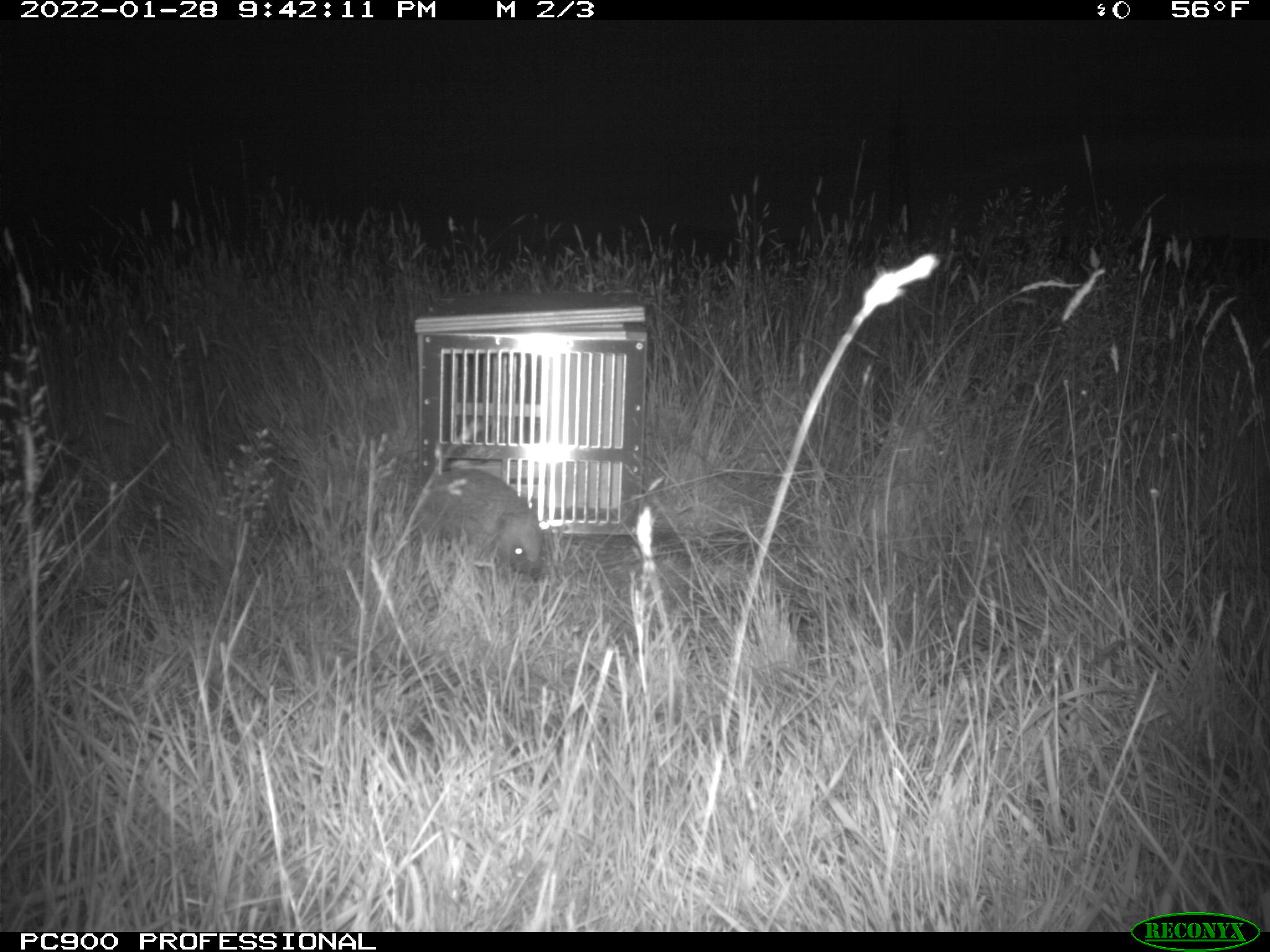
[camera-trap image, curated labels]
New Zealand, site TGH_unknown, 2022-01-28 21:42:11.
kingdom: Animalia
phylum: Chordata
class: Mammalia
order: Eulipotyphla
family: Erinaceidae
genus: Erinaceus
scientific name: Erinaceus europaeus europaeus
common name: european hedgehog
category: hedgehog